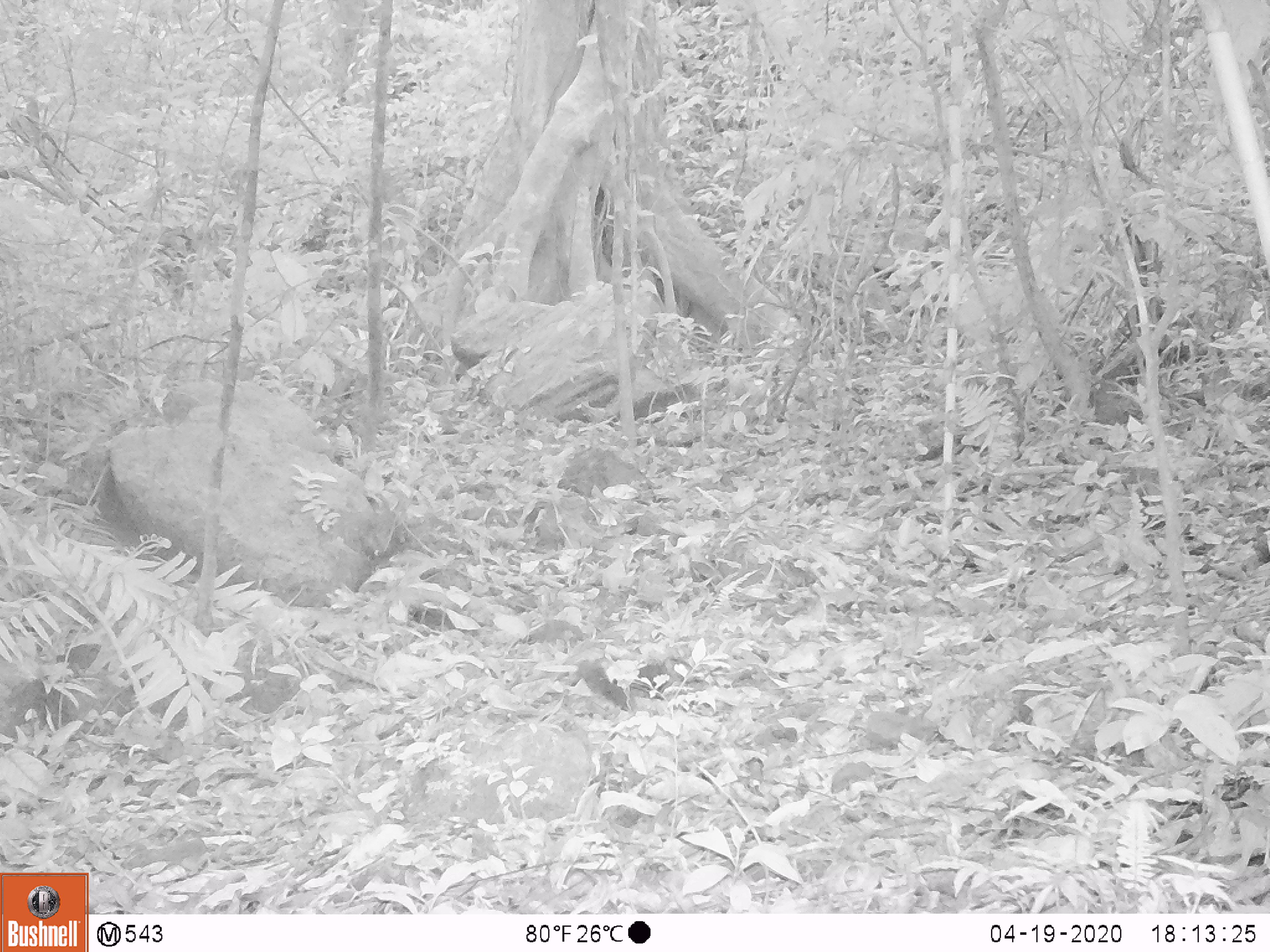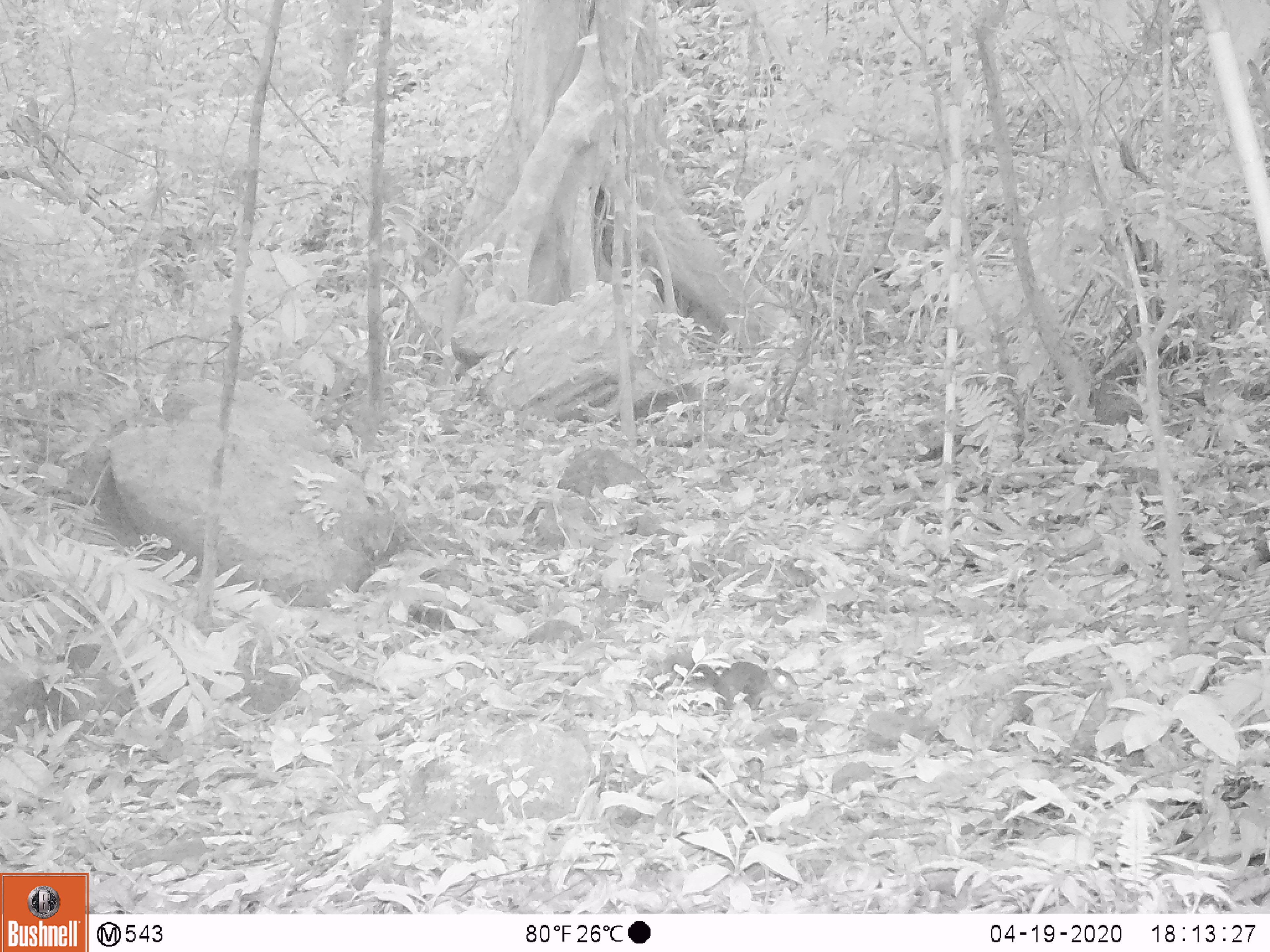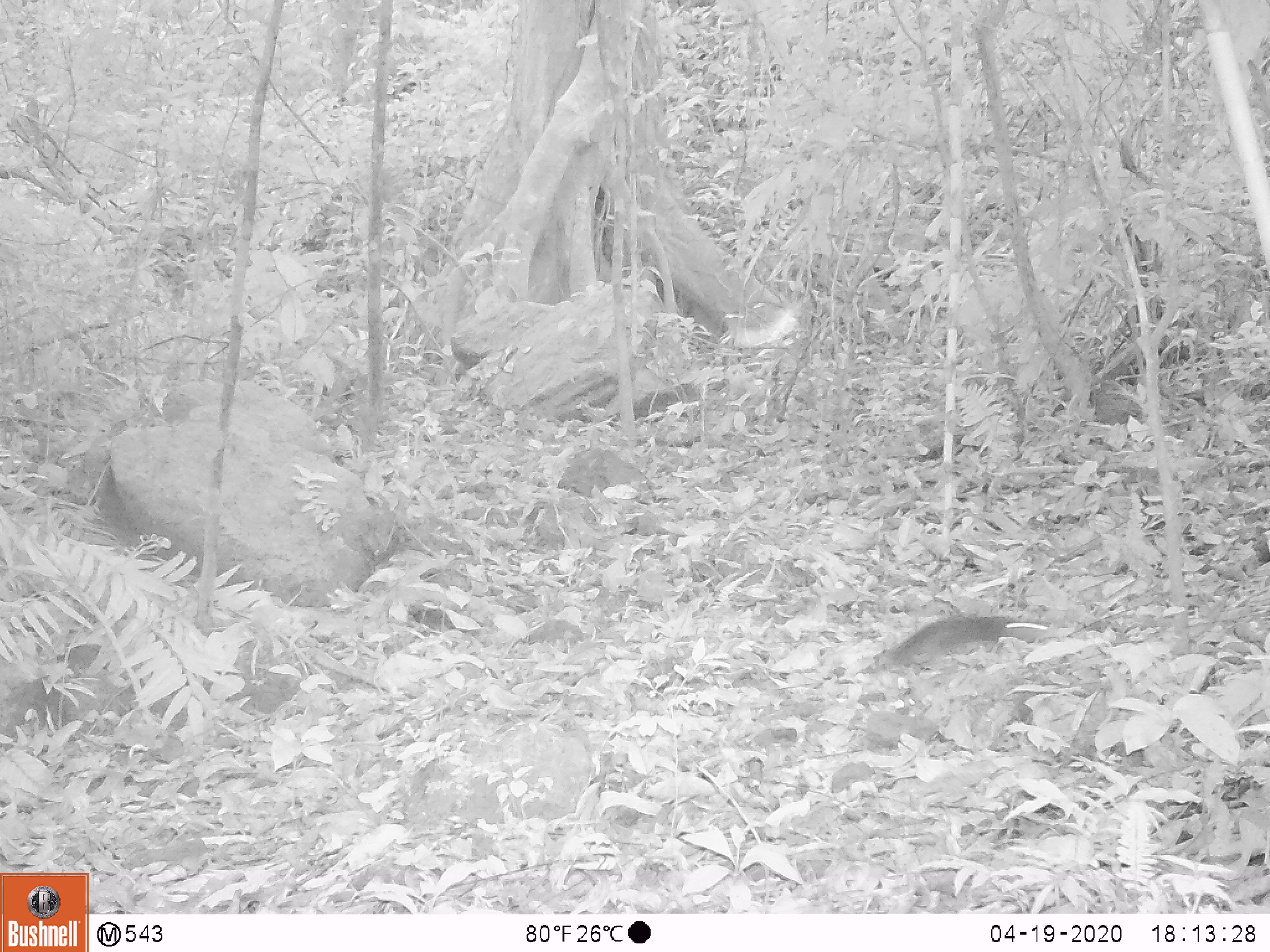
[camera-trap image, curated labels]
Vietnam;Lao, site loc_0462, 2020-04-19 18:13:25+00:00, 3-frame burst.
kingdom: Animalia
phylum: Chordata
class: Mammalia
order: Rodentia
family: Sciuridae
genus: Dremomys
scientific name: Dremomys rufigenis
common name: red-cheeked squirrel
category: red cheeked squirrel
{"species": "red cheeked squirrel (red-cheeked squirrel) (Dremomys rufigenis)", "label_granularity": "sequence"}